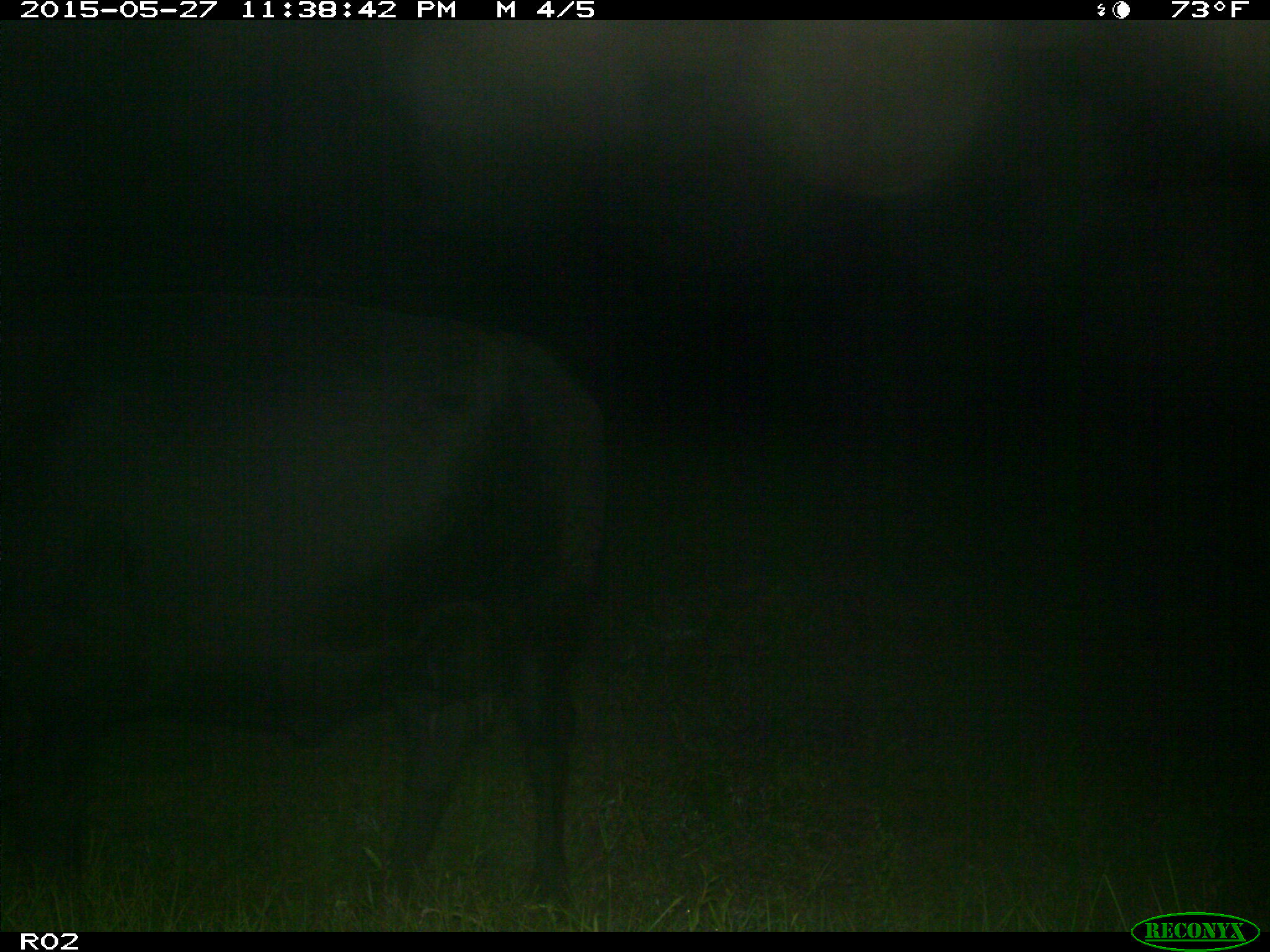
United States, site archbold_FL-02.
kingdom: Animalia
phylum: Chordata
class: Mammalia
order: Artiodactyla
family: Bovidae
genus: Bos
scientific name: Bos taurus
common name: domestic cow